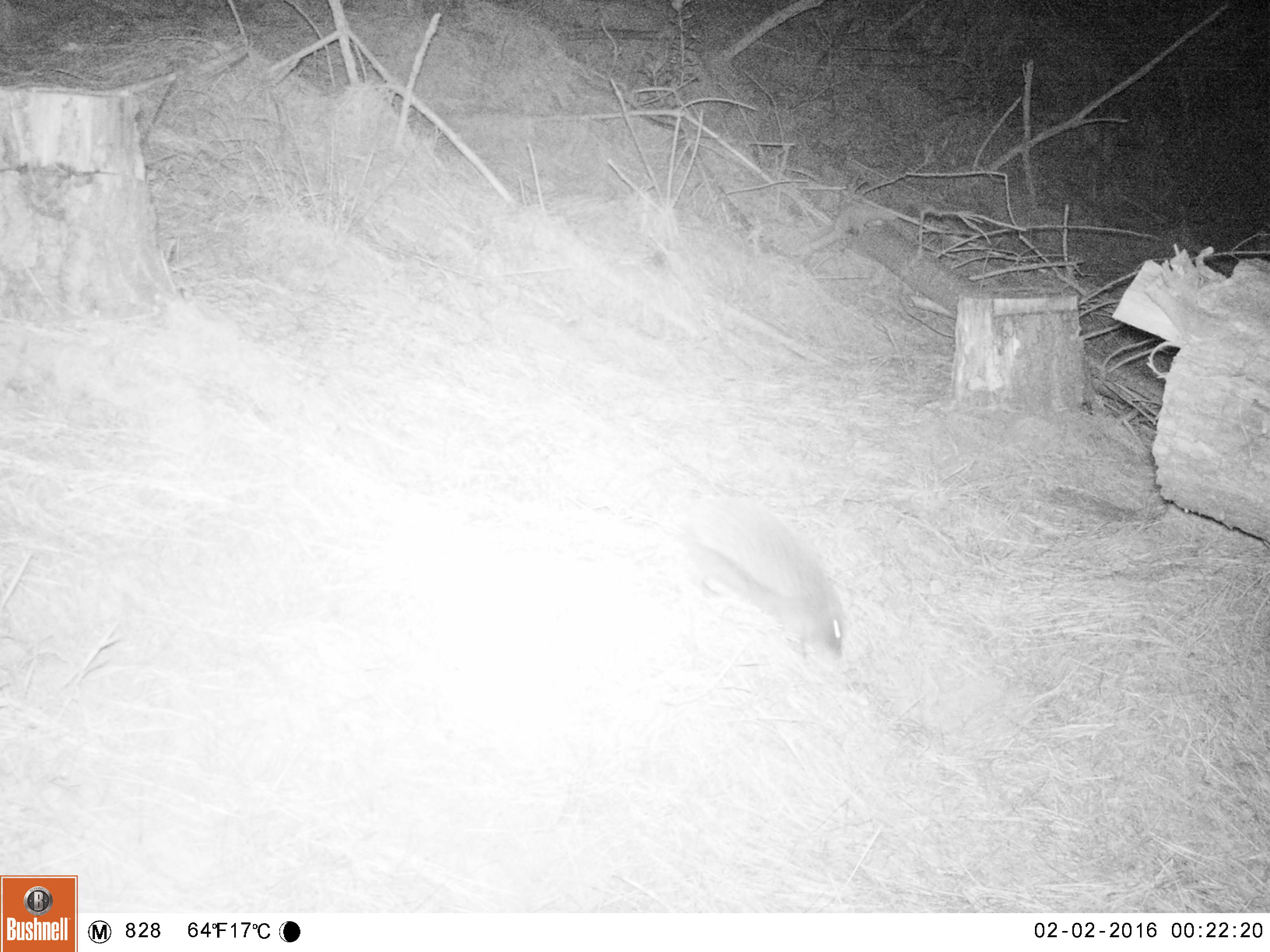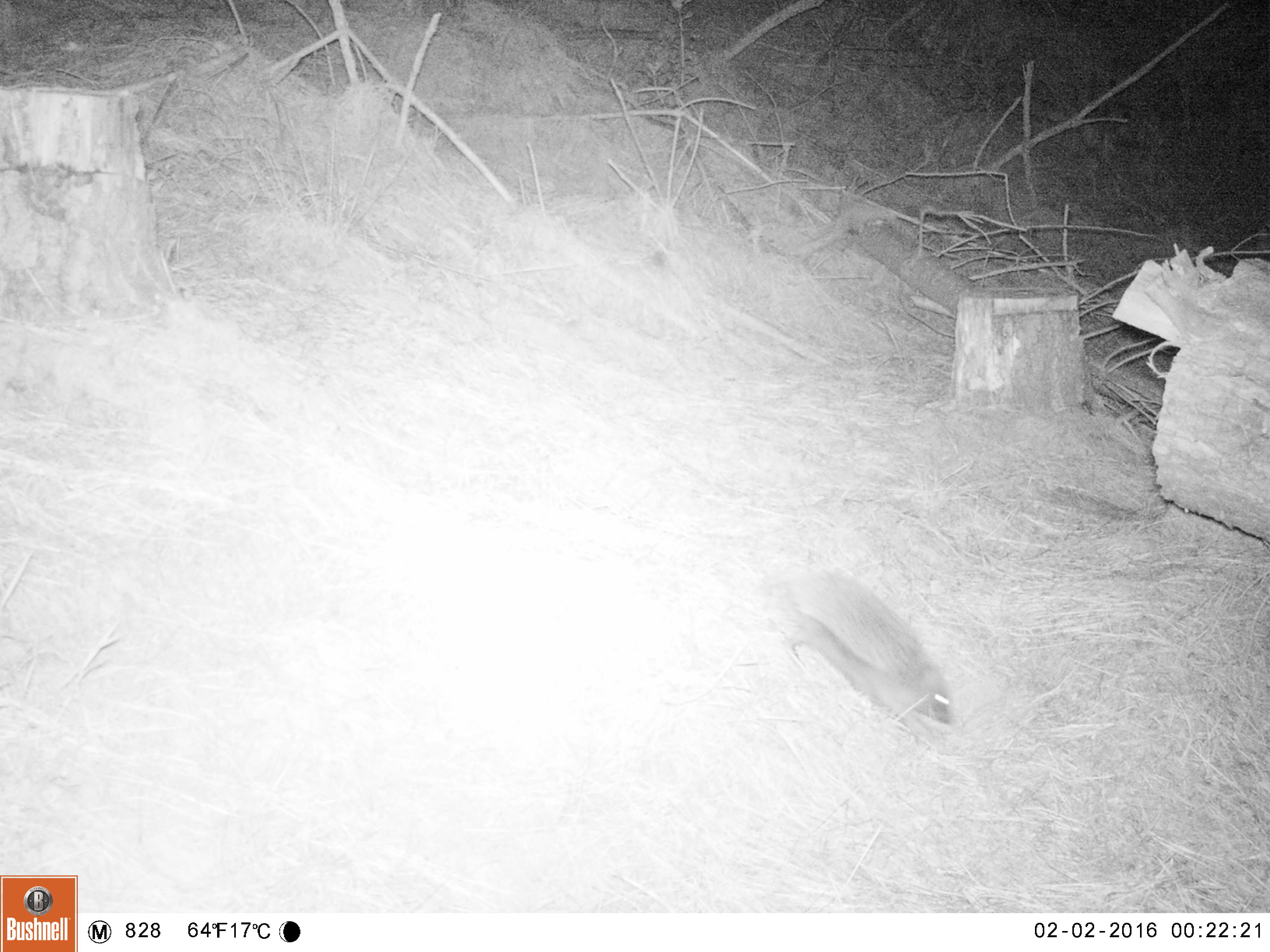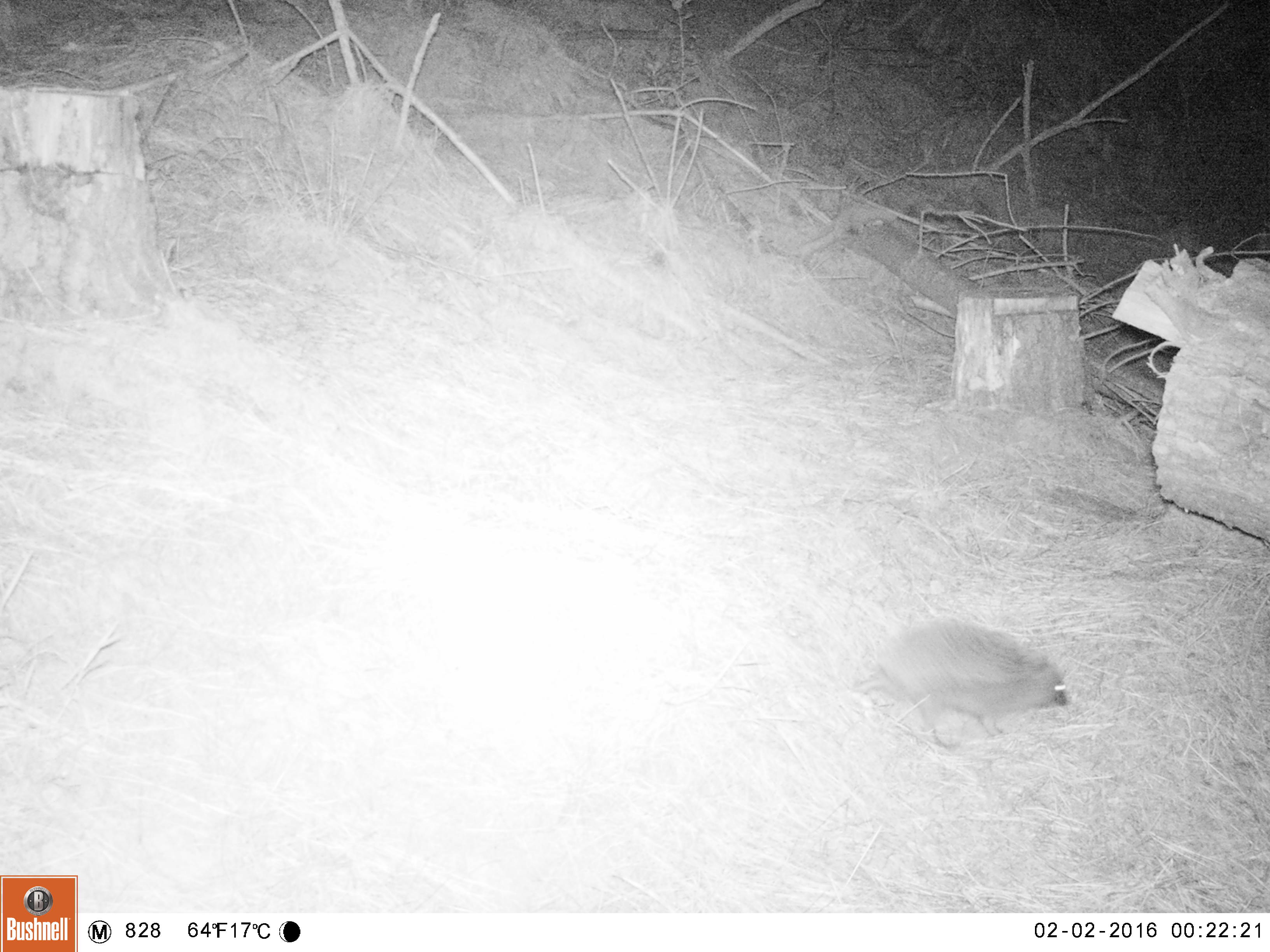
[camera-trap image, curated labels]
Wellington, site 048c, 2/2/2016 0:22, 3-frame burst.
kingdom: Animalia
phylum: Chordata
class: Mammalia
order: Eulipotyphla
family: Erinaceidae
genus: Erinaceus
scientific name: Erinaceus europaeus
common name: hedgehog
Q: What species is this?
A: Hedgehog (Erinaceus europaeus).